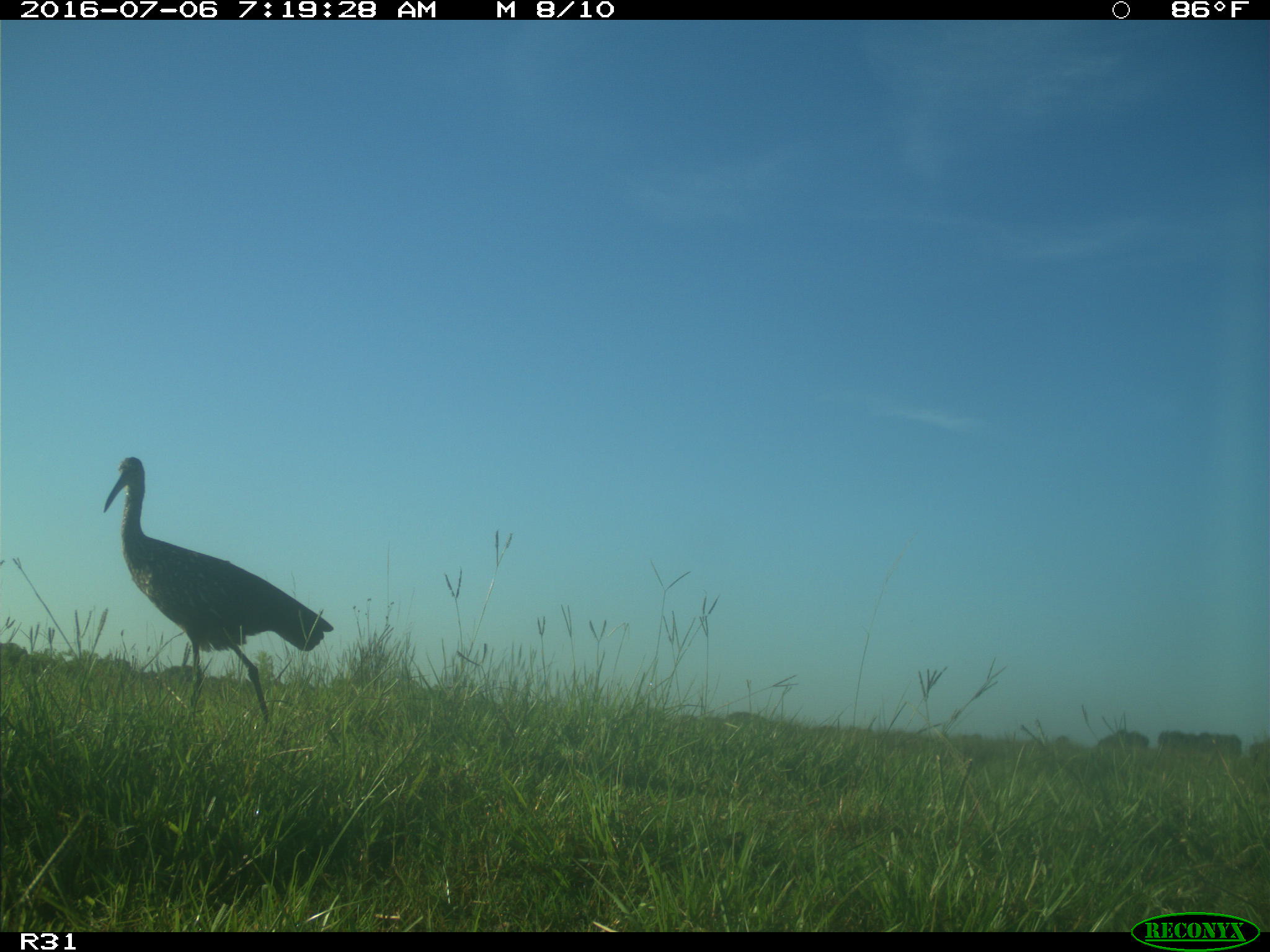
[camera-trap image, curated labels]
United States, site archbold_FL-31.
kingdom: Animalia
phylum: Chordata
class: Aves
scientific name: Aves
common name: birds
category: unidentified bird